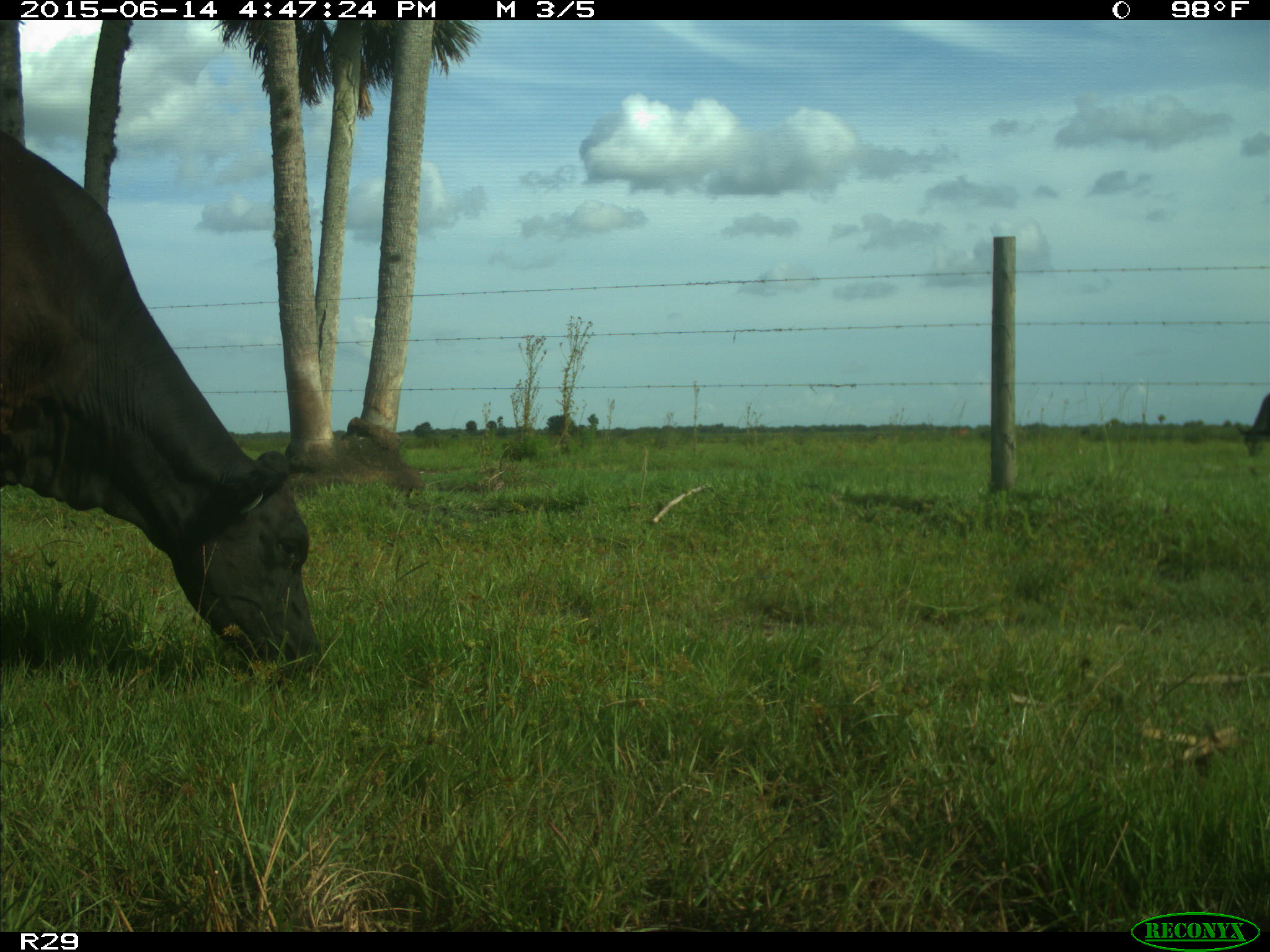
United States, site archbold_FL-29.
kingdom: Animalia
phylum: Chordata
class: Mammalia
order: Artiodactyla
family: Bovidae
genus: Bos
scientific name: Bos taurus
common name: domestic cow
Bos taurus (domestic cow).